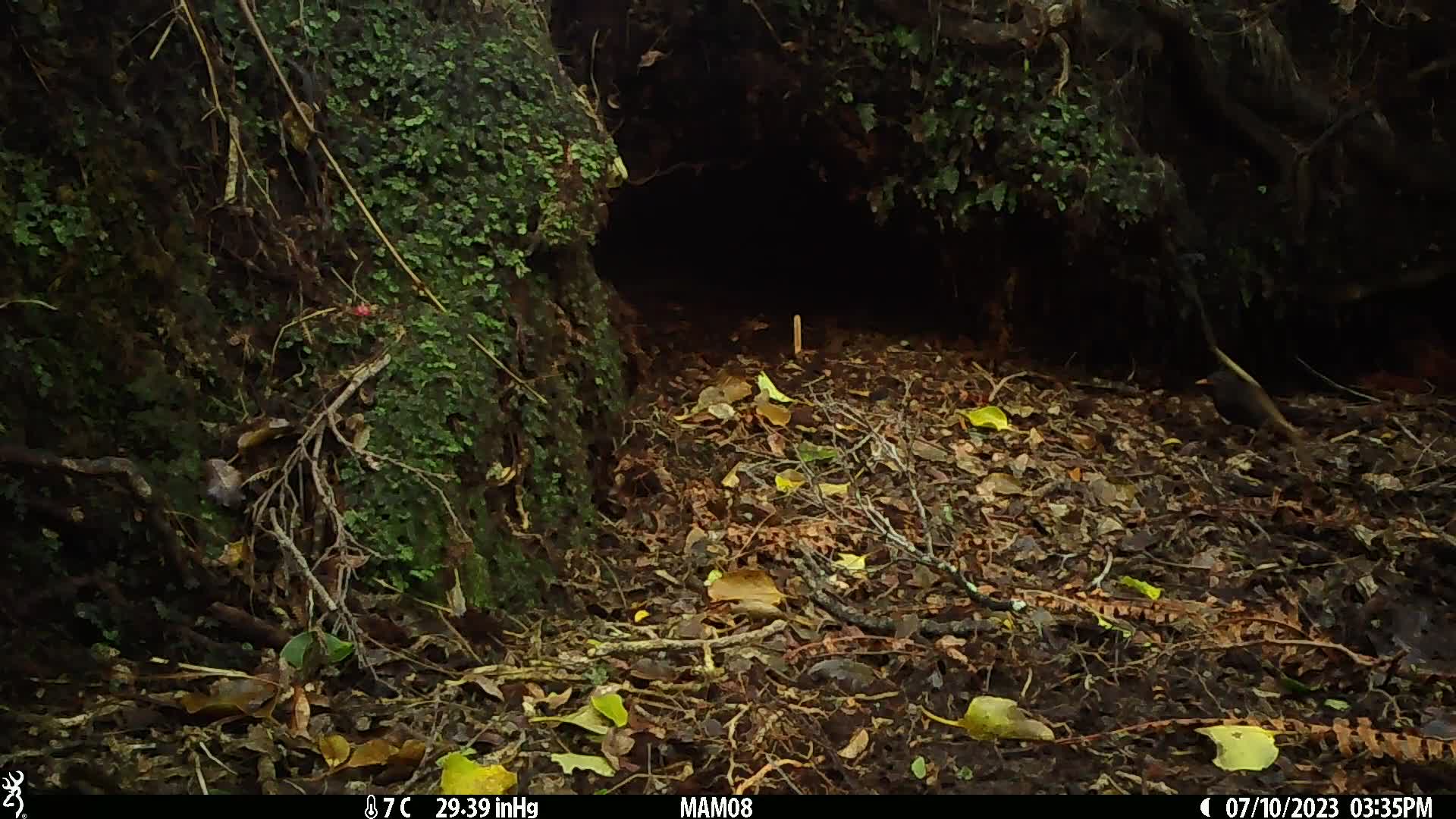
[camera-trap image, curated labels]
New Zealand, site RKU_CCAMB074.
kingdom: Animalia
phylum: Chordata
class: Aves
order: Passeriformes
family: Turdidae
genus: Turdus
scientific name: Turdus merula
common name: eurasian blackbird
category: blackbird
Blackbird (eurasian blackbird) (Turdus merula).